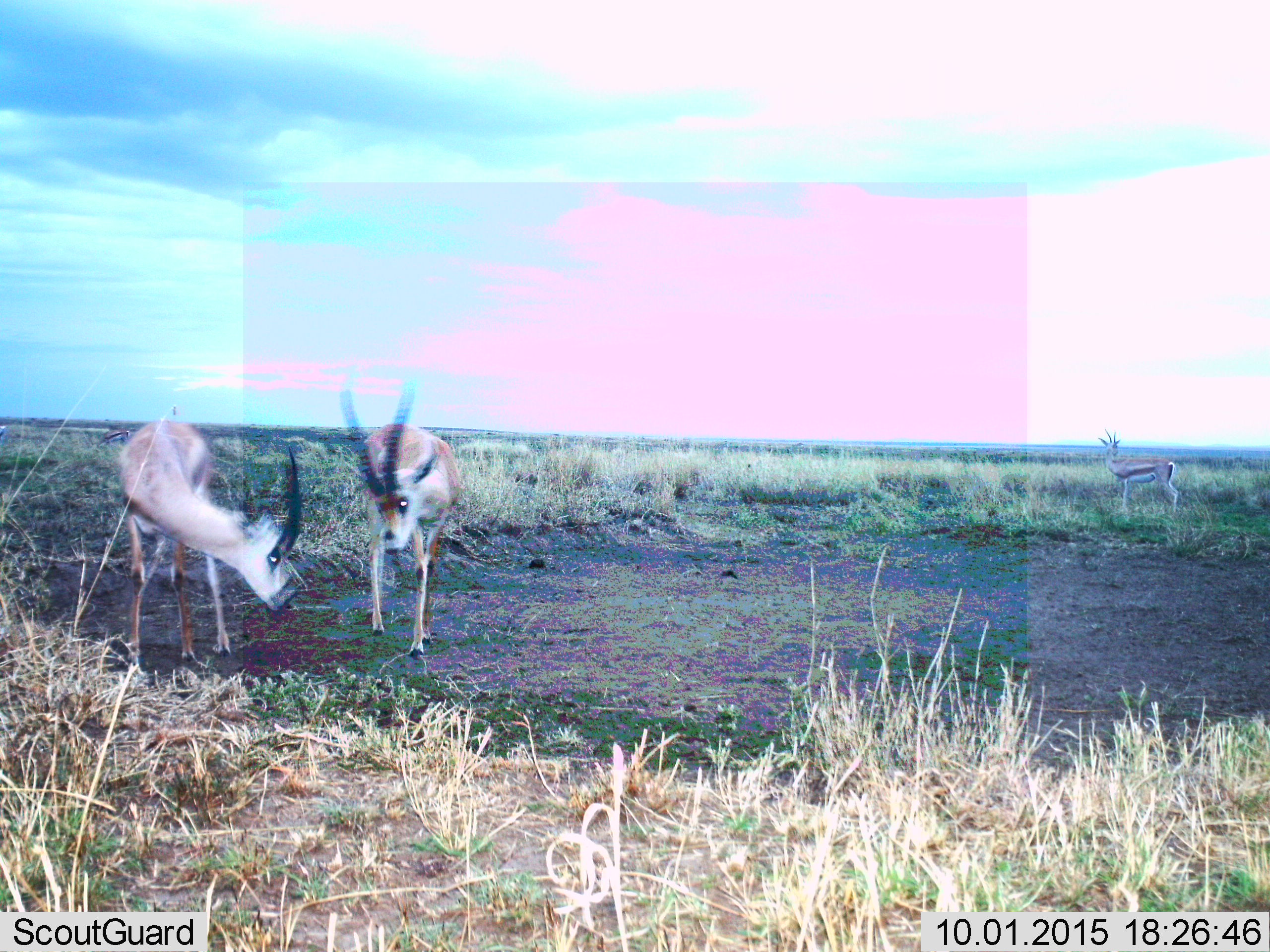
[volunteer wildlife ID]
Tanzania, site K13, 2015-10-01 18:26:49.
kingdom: Animalia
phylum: Chordata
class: Mammalia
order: Artiodactyla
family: Bovidae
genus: Eudorcas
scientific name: Eudorcas thomsonii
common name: thomson's gazelle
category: gazellethomsons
Gazellethomsons (thomson's gazelle) (Eudorcas thomsonii), count 3. Behavior (volunteer vote fractions): standing 80%, resting 0%, moving 60%, interacting 20%. Young present (vote fraction): 0%. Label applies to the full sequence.